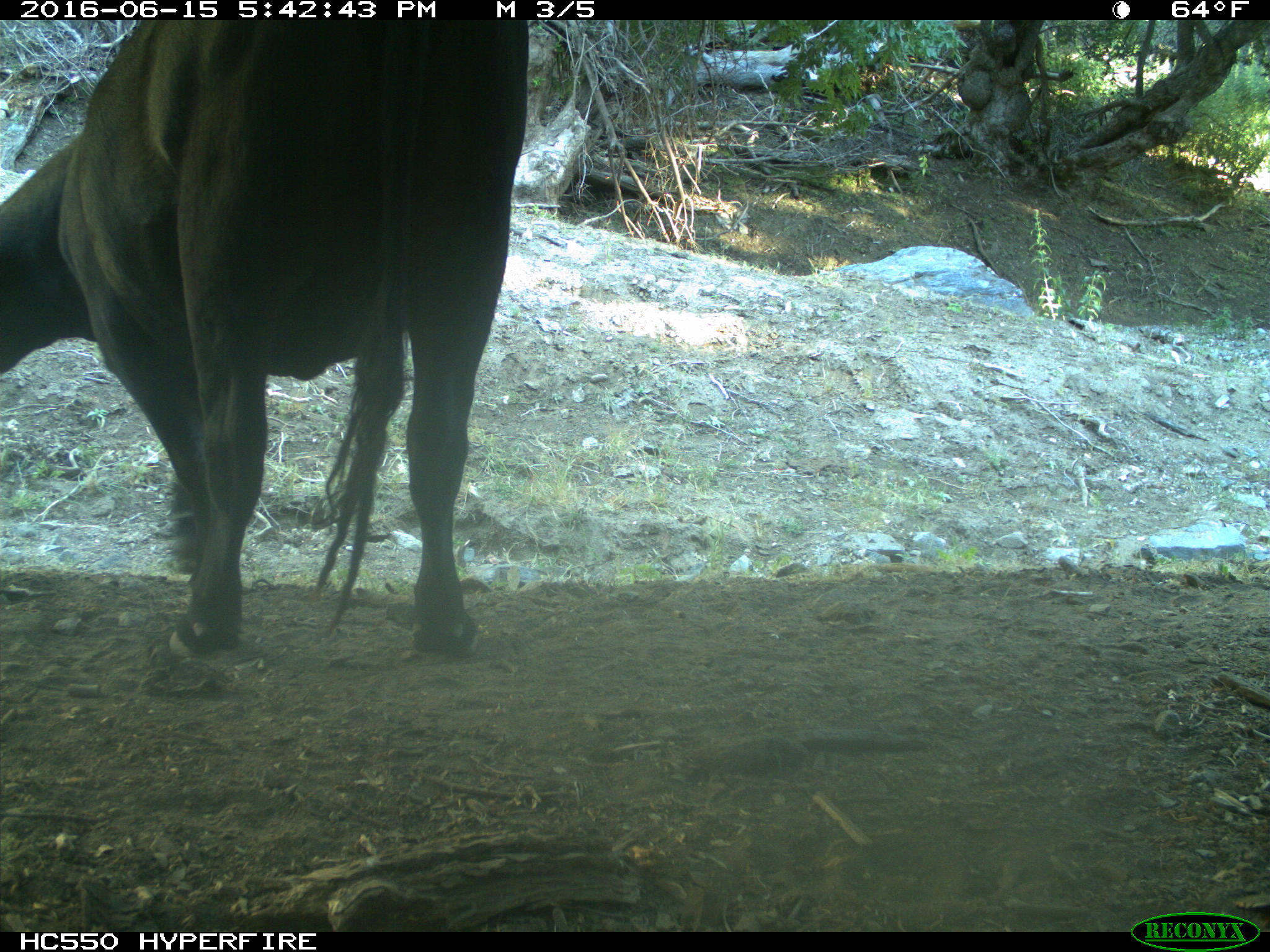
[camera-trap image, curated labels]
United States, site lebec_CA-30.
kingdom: Animalia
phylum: Chordata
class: Mammalia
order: Artiodactyla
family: Bovidae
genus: Bos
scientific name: Bos taurus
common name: domestic cow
Bos taurus (domestic cow).